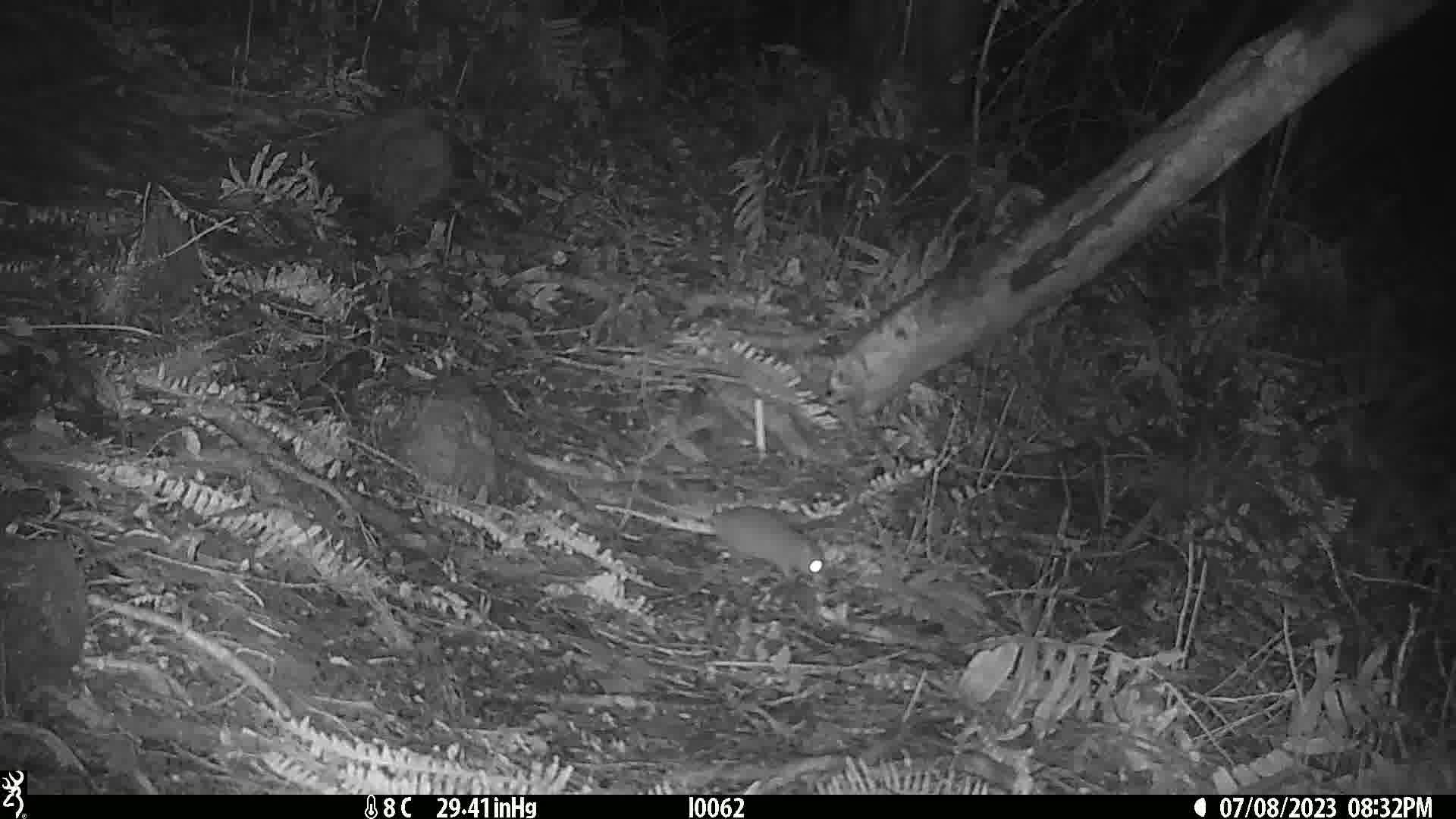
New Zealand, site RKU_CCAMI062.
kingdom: Animalia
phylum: Chordata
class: Mammalia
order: Rodentia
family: Muridae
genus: Rattus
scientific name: Rattus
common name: rat